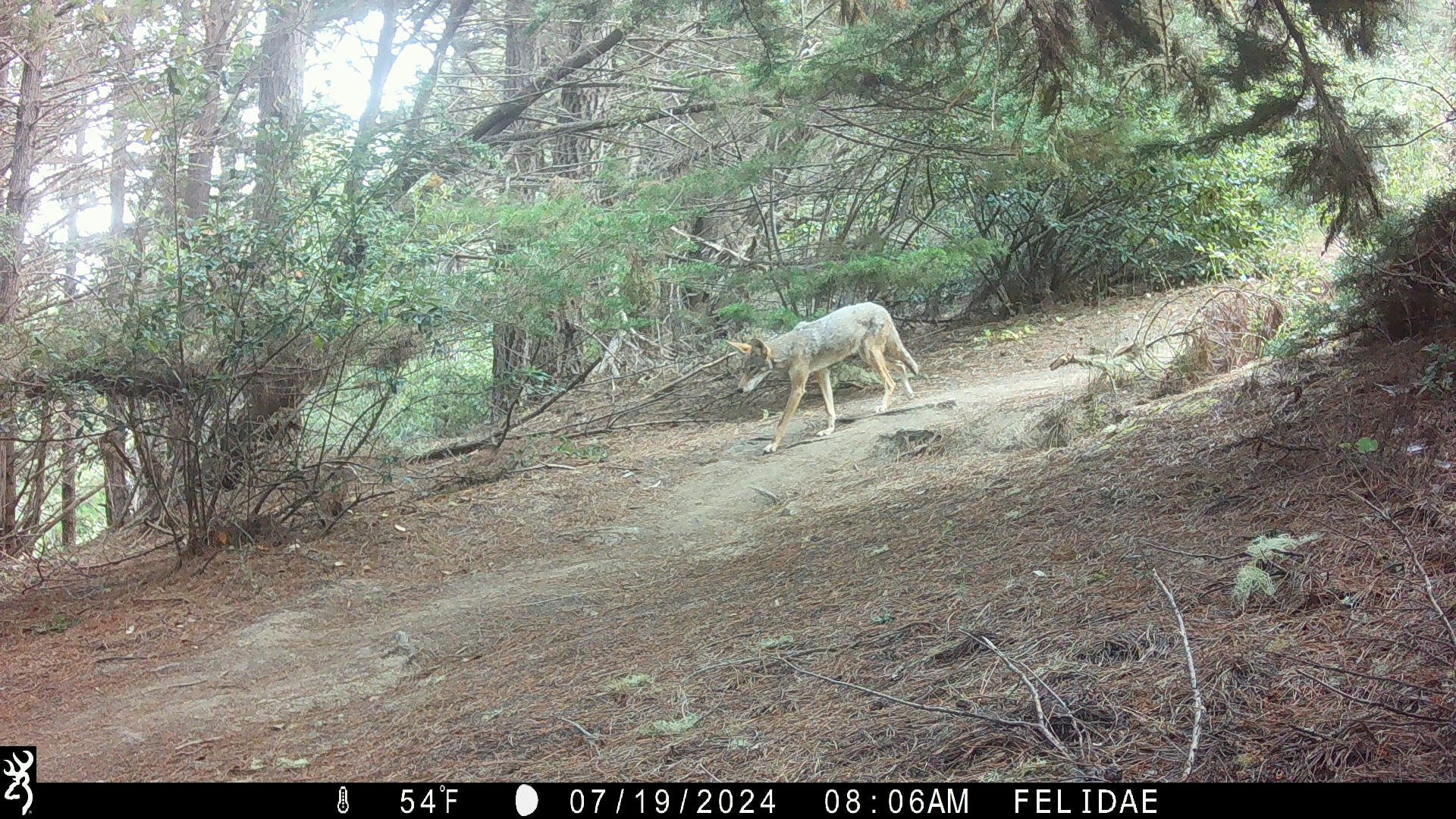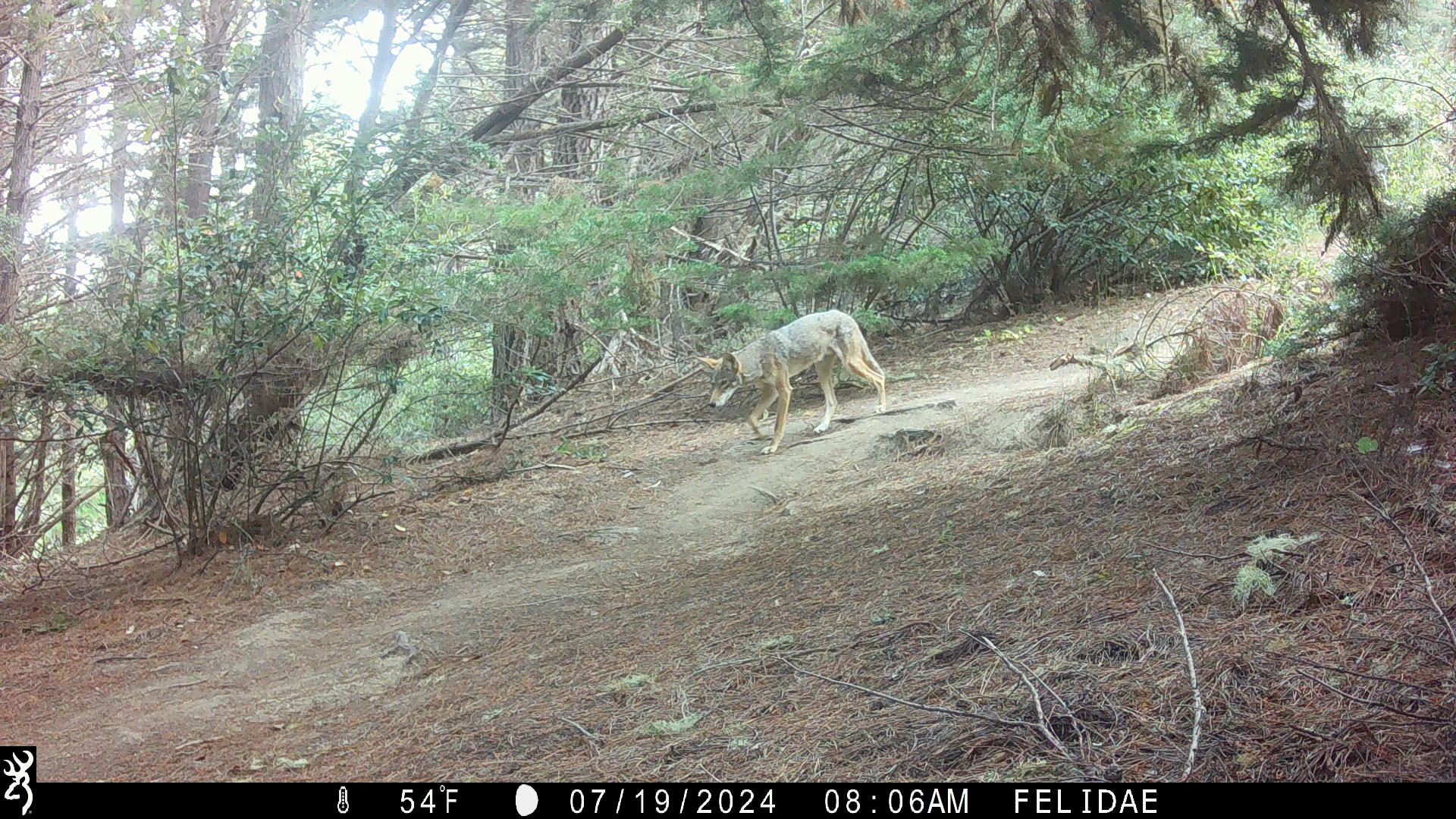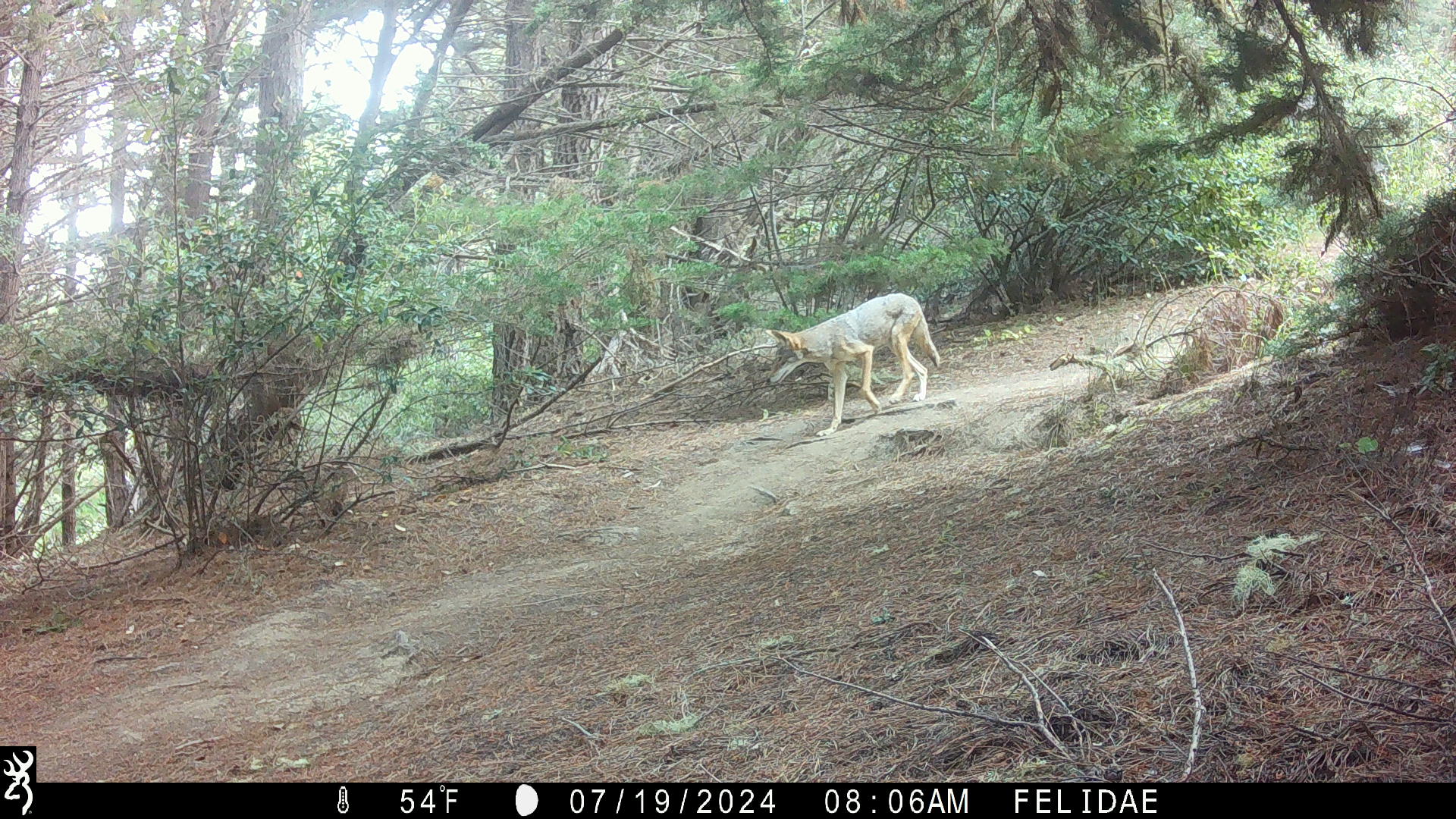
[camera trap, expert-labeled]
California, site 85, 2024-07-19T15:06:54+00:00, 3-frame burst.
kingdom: Animalia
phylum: Chordata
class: Mammalia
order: Carnivora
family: Canidae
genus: Canis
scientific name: Canis latrans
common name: coyote